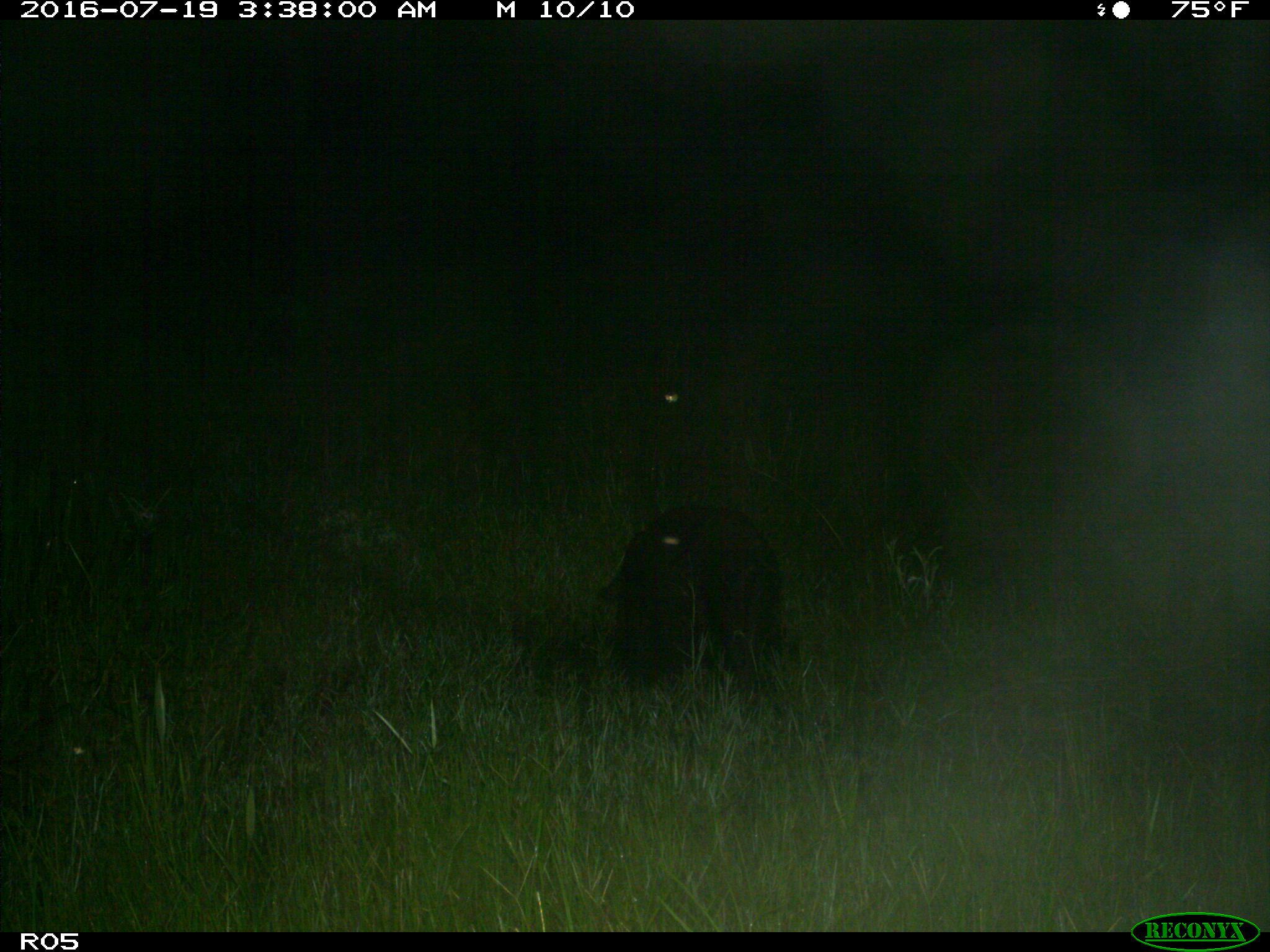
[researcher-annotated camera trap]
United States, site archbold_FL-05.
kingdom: Animalia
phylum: Chordata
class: Mammalia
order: Artiodactyla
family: Suidae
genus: Sus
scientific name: Sus scrofa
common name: wild boar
Sus scrofa (wild boar).